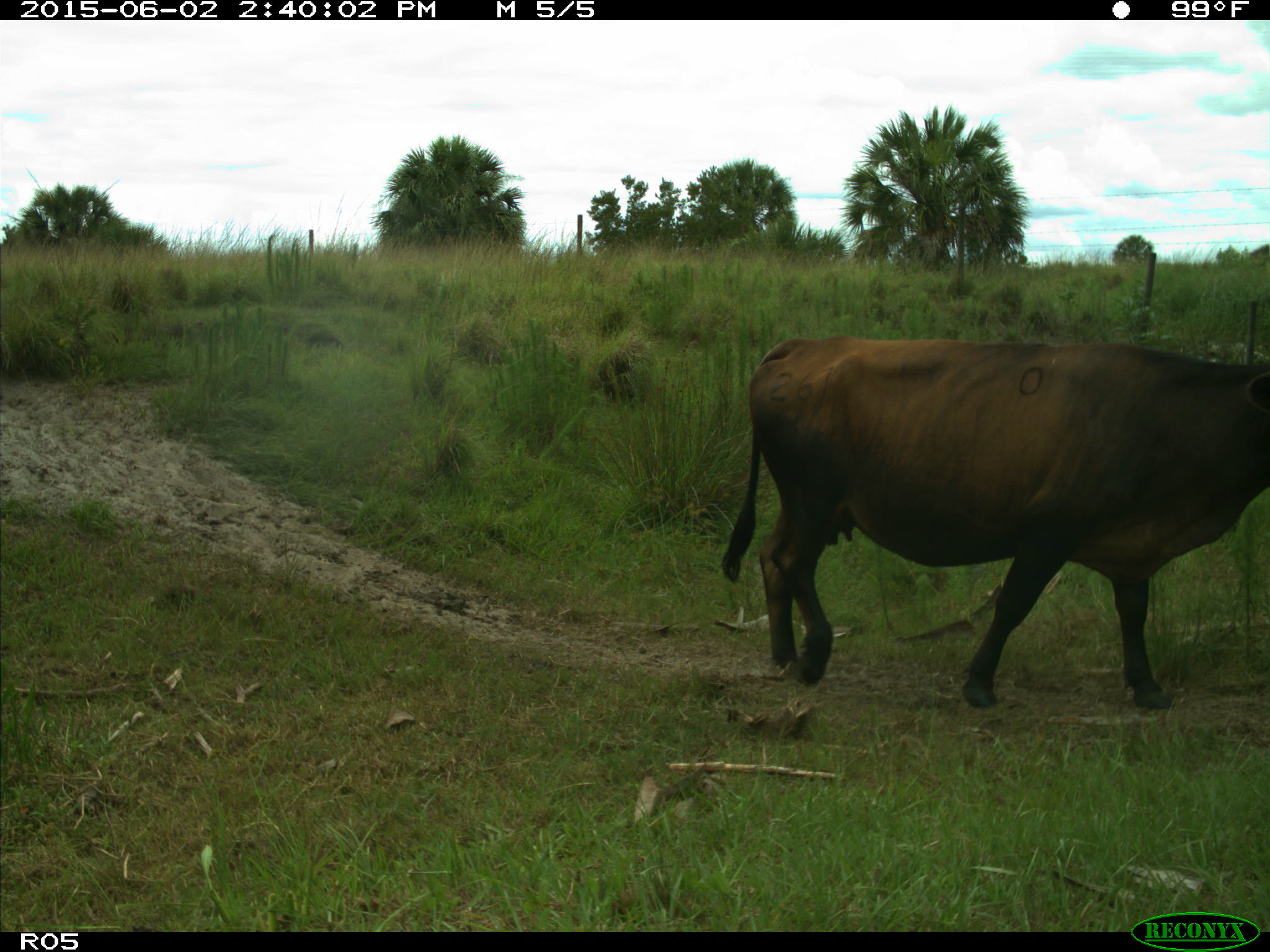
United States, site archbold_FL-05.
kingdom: Animalia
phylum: Chordata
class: Mammalia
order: Artiodactyla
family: Bovidae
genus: Bos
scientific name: Bos taurus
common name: domestic cow